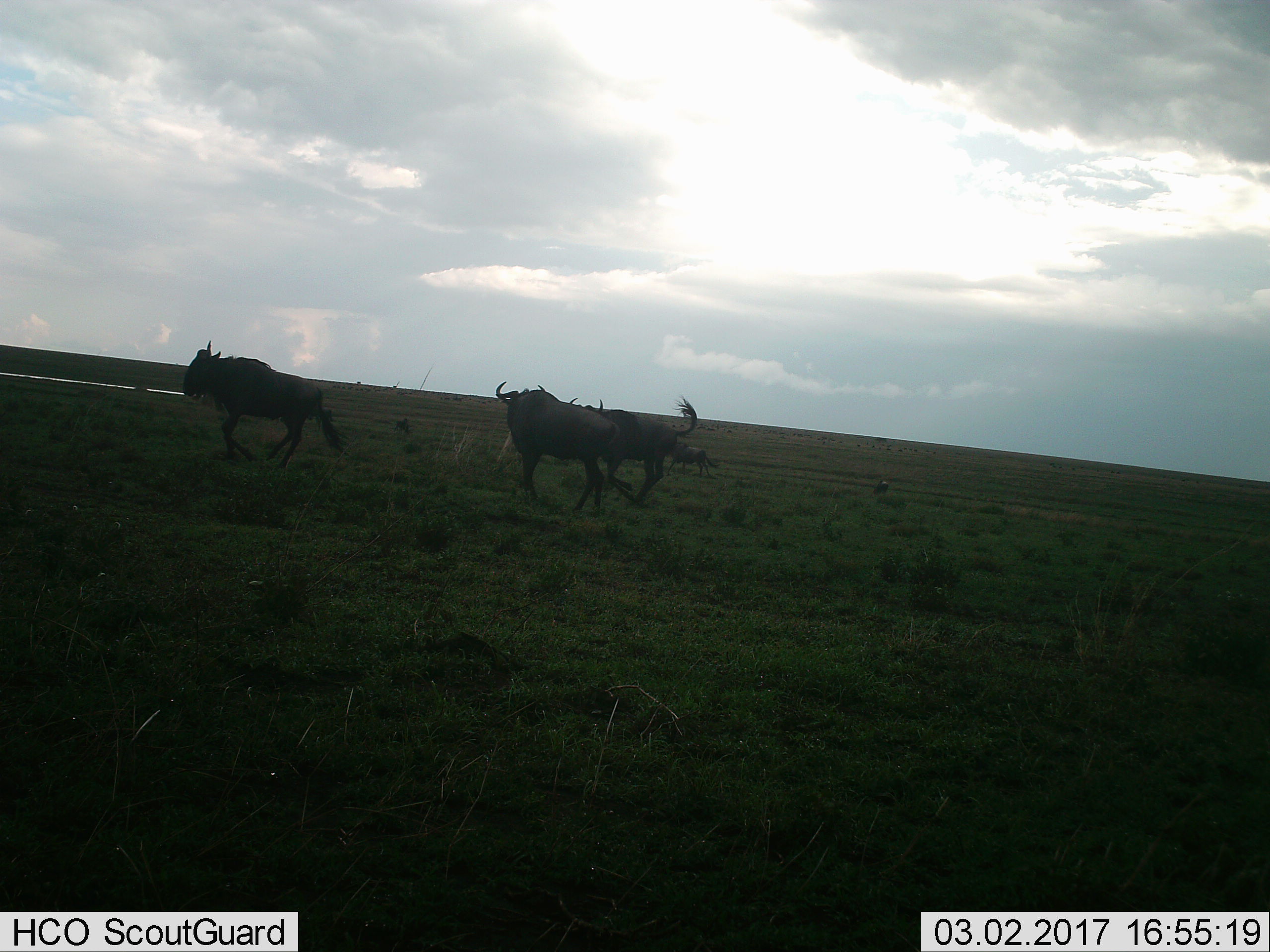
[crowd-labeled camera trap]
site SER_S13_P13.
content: unidentified animal